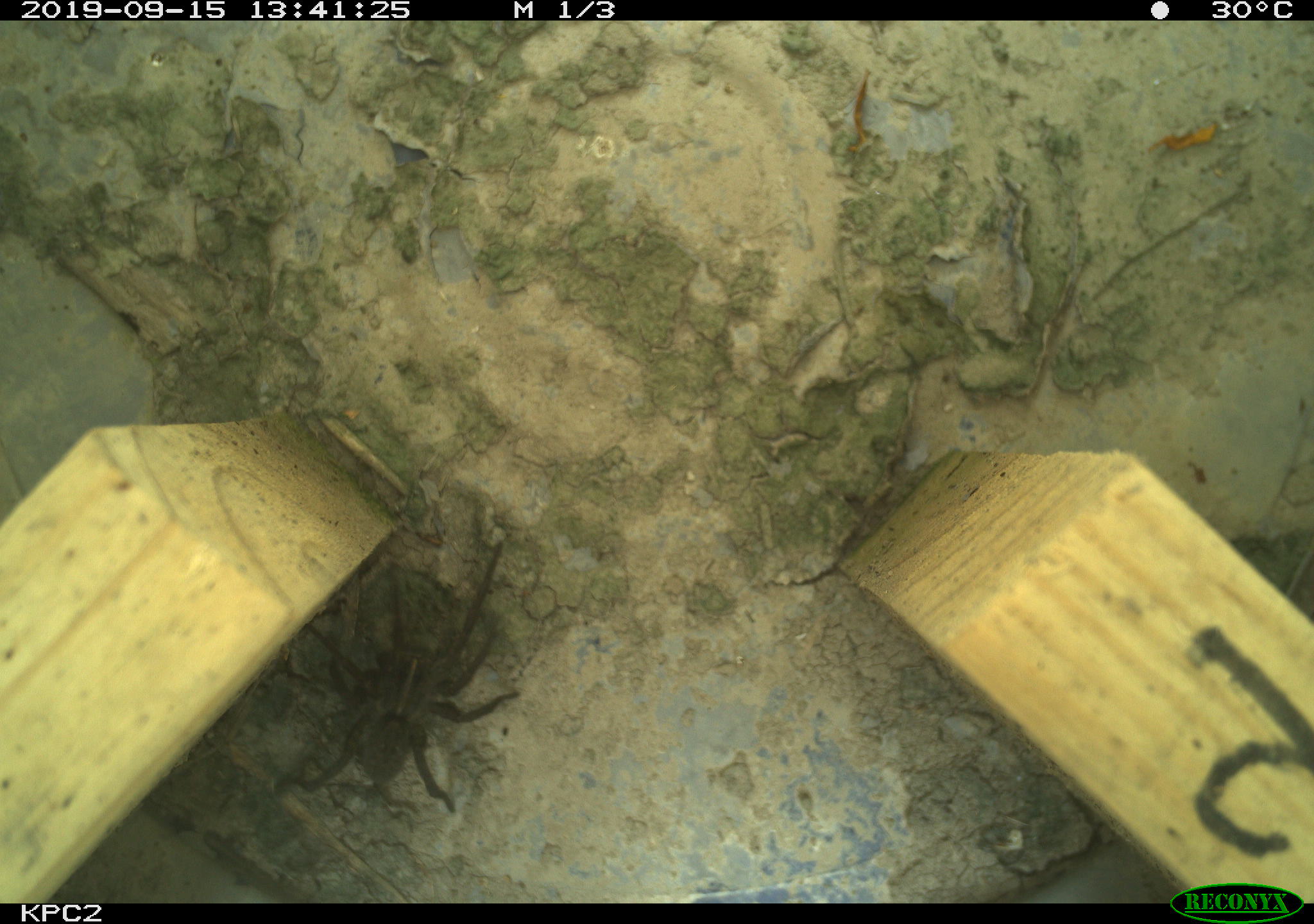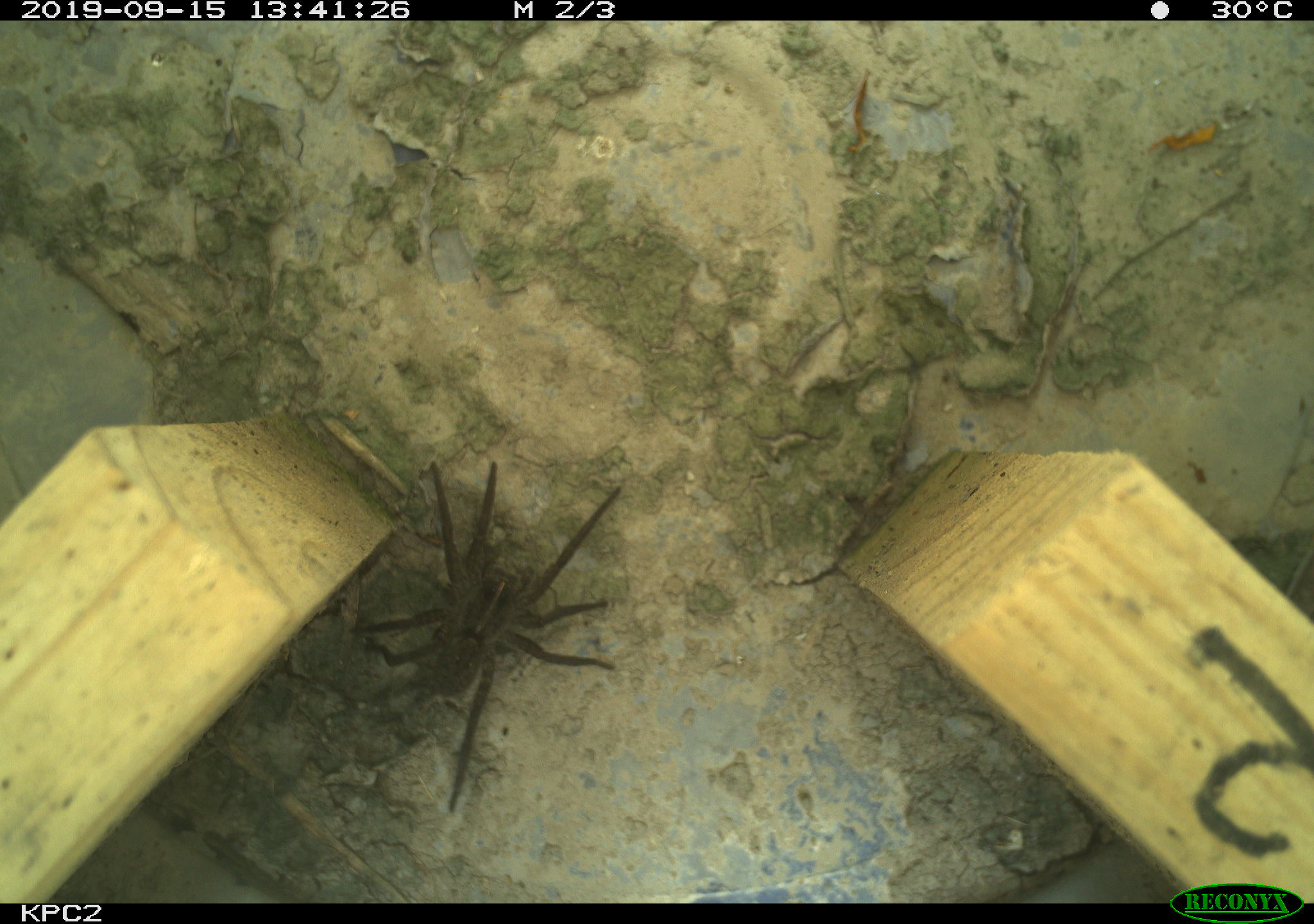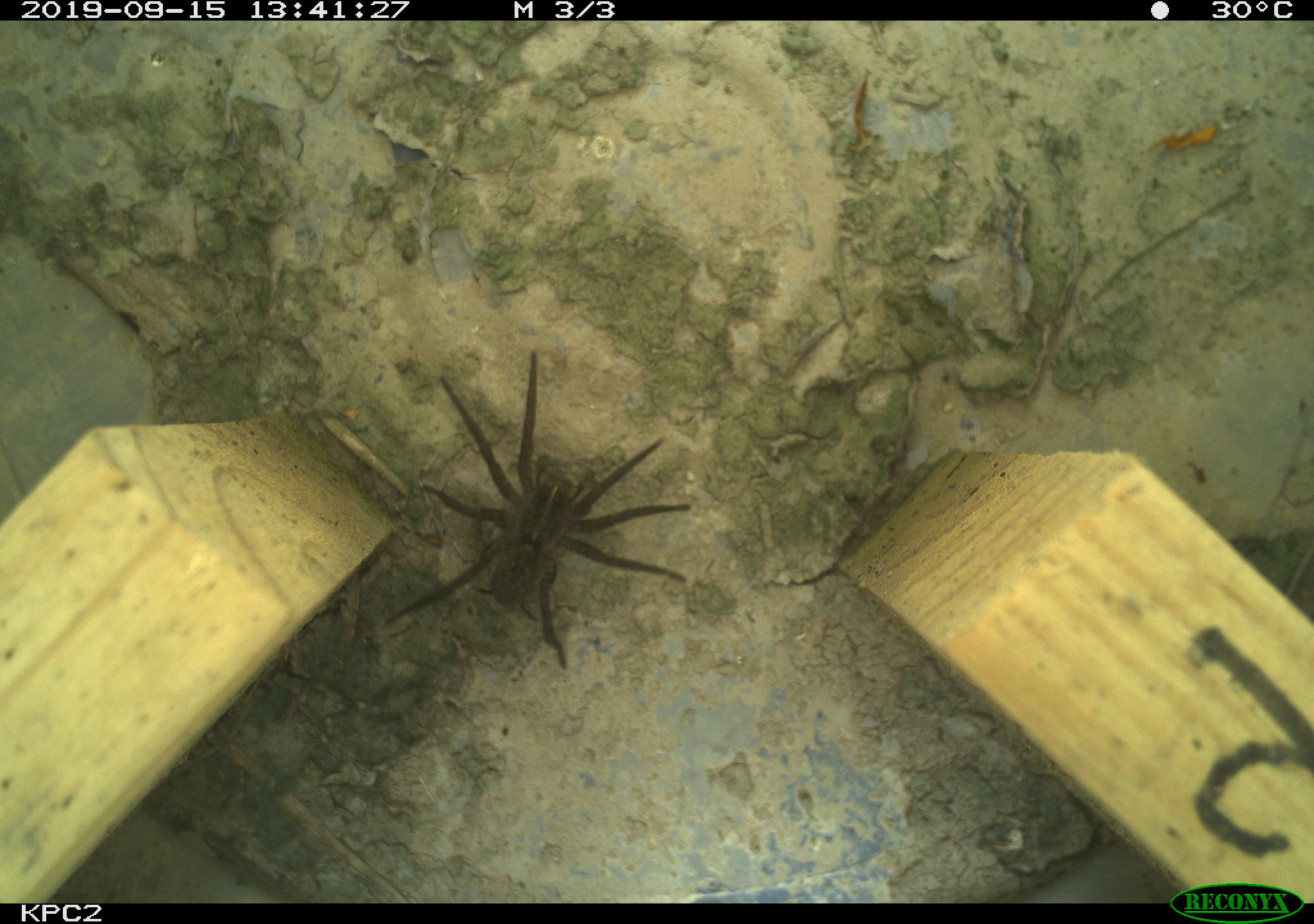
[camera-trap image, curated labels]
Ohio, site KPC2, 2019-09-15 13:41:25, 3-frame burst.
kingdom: Animalia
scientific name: Animalia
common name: animal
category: invertebrate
Invertebrate (animal) (Animalia).